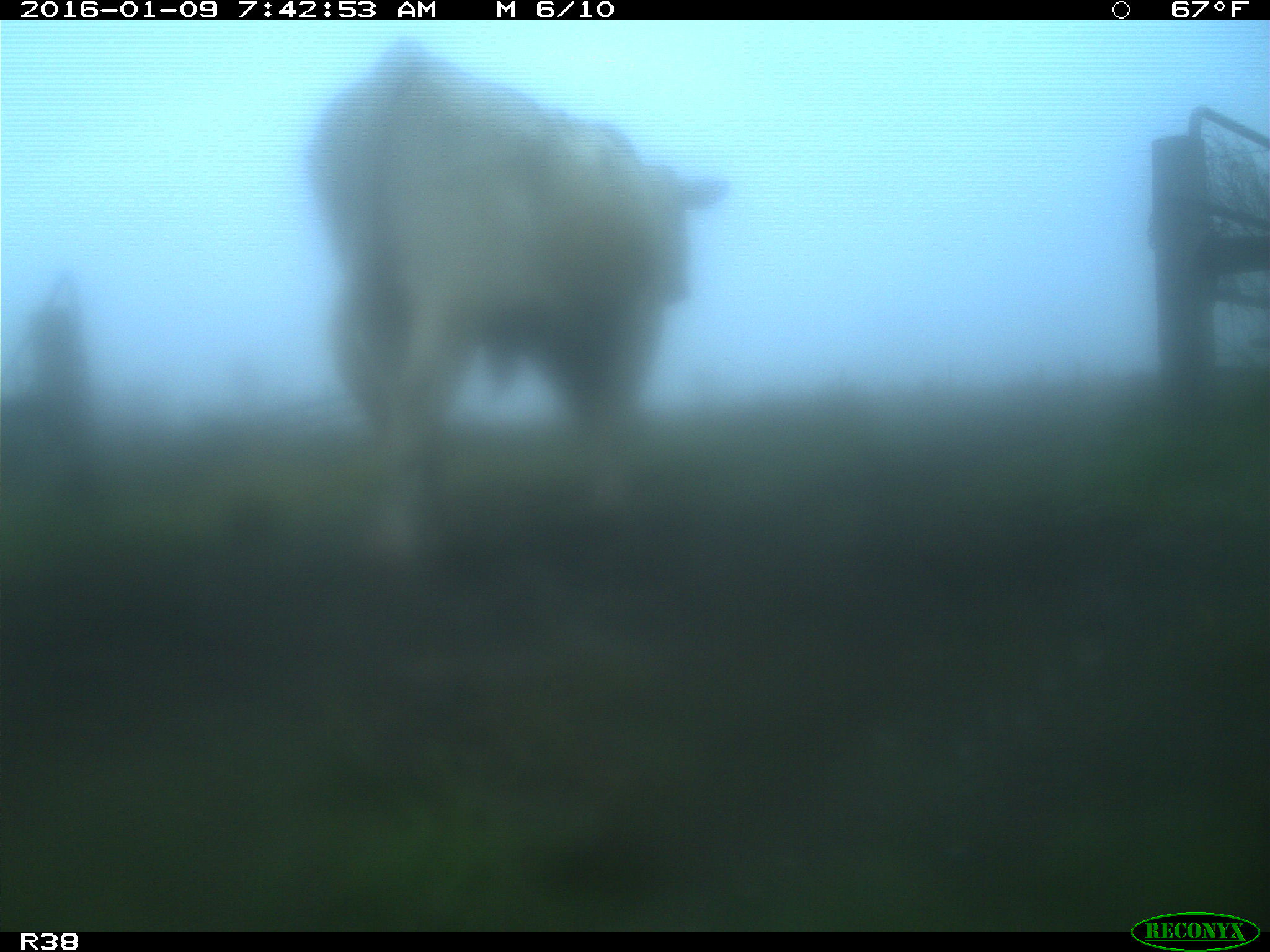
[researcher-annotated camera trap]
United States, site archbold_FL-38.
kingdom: Animalia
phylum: Chordata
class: Mammalia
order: Artiodactyla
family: Bovidae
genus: Bos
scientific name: Bos taurus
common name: domestic cow